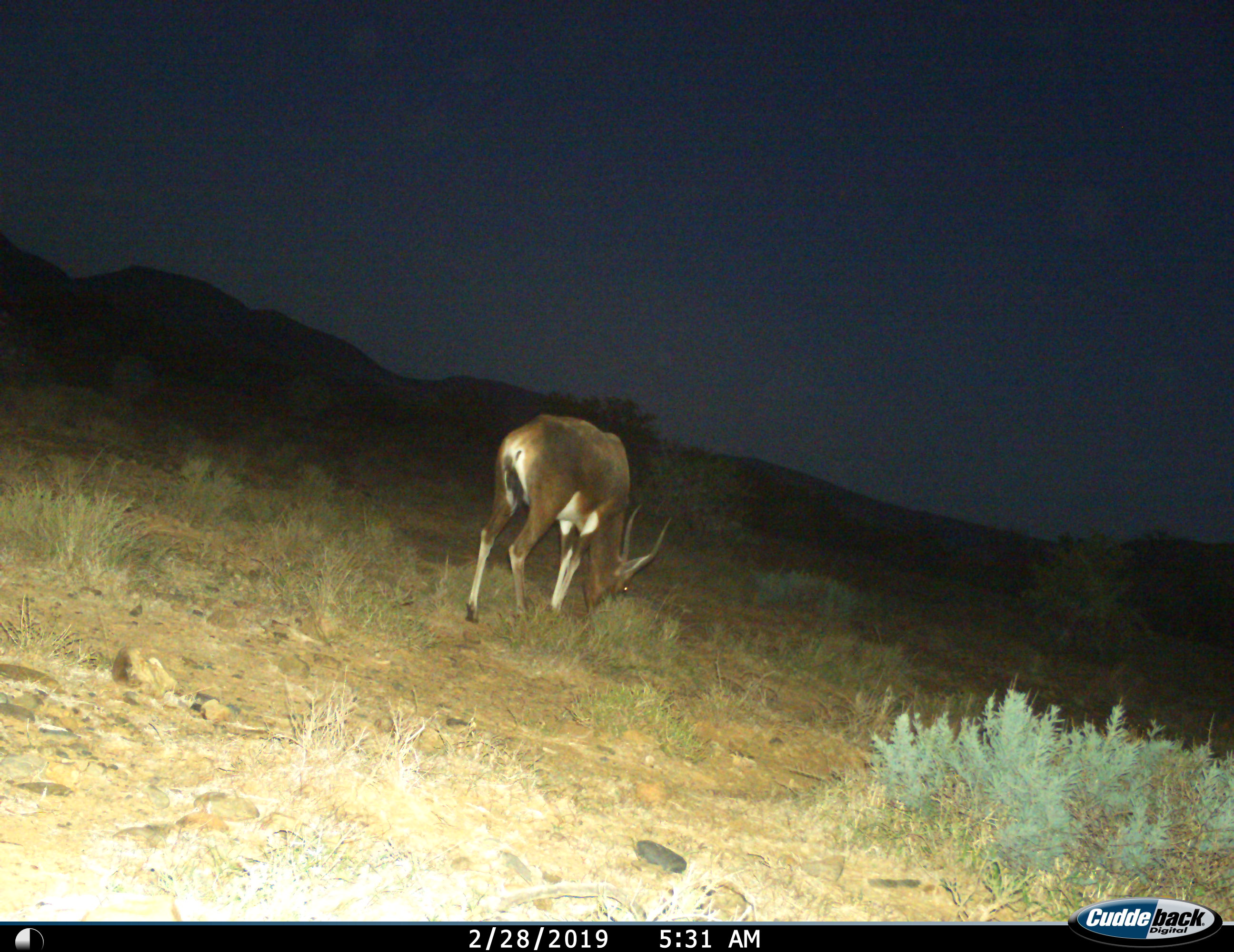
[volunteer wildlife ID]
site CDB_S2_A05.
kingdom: Animalia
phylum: Chordata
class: Mammalia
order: Artiodactyla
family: Bovidae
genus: Damaliscus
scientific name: Damaliscus pygargus phillipsi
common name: blesbok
Blesbok (Damaliscus pygargus phillipsi), count 1. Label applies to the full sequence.